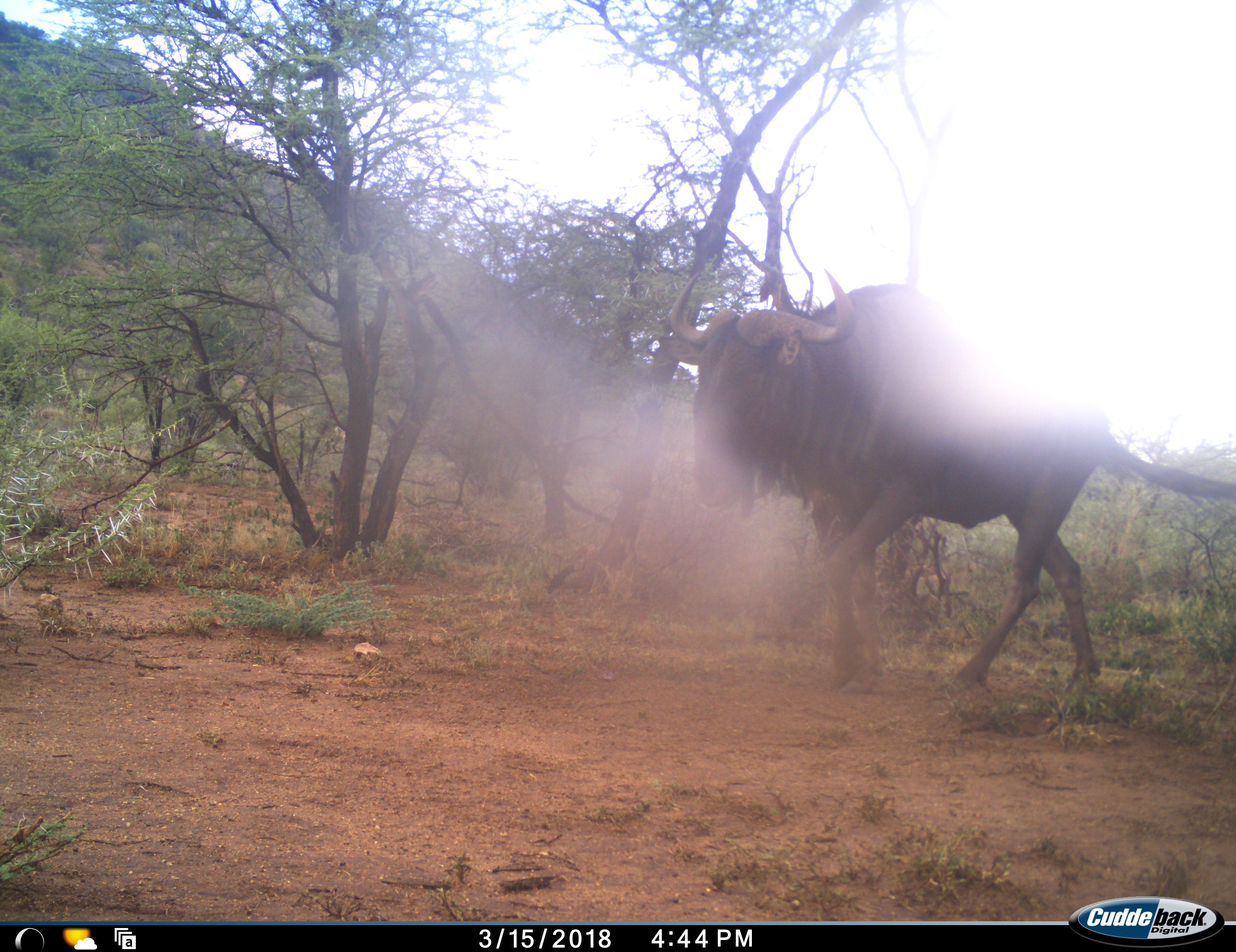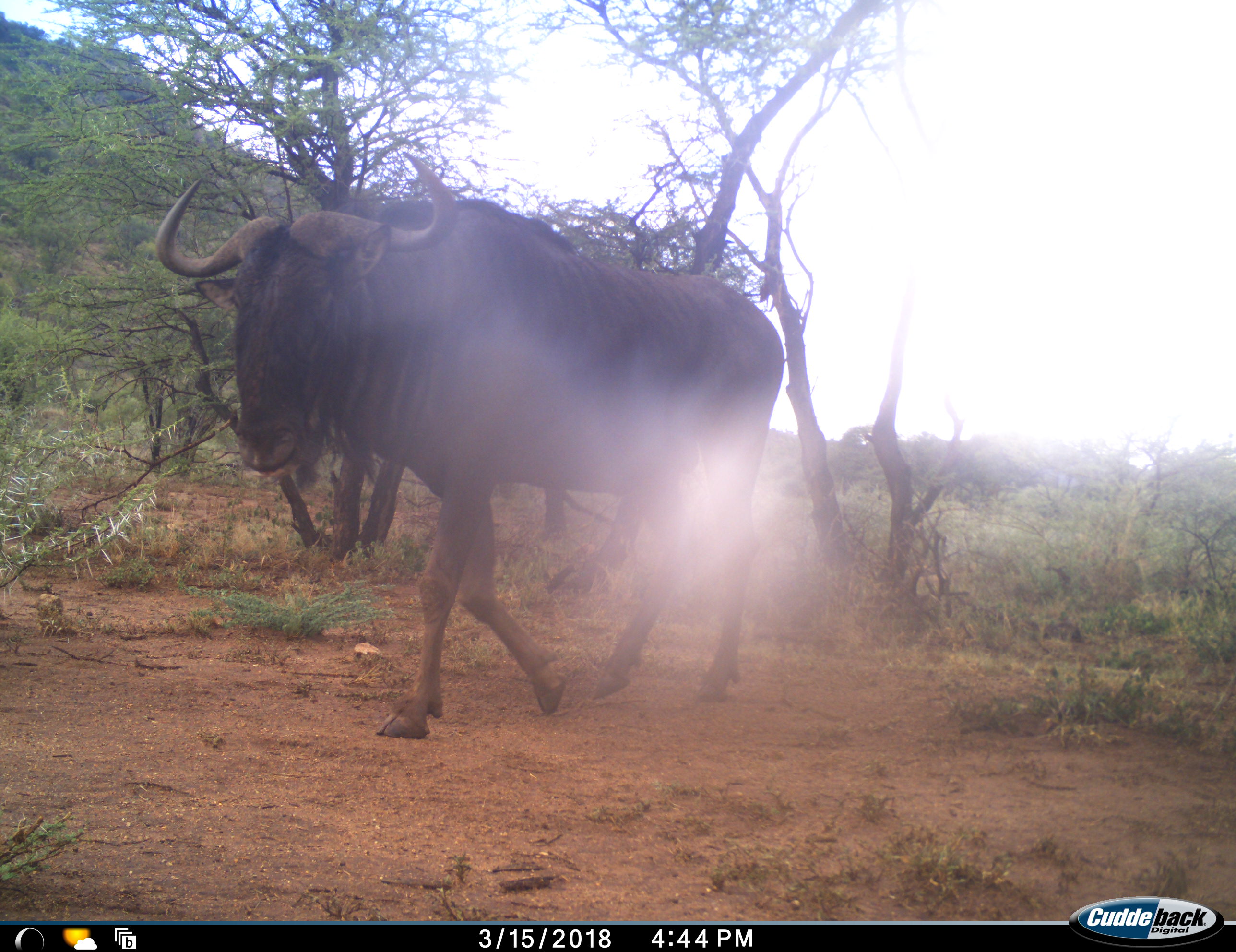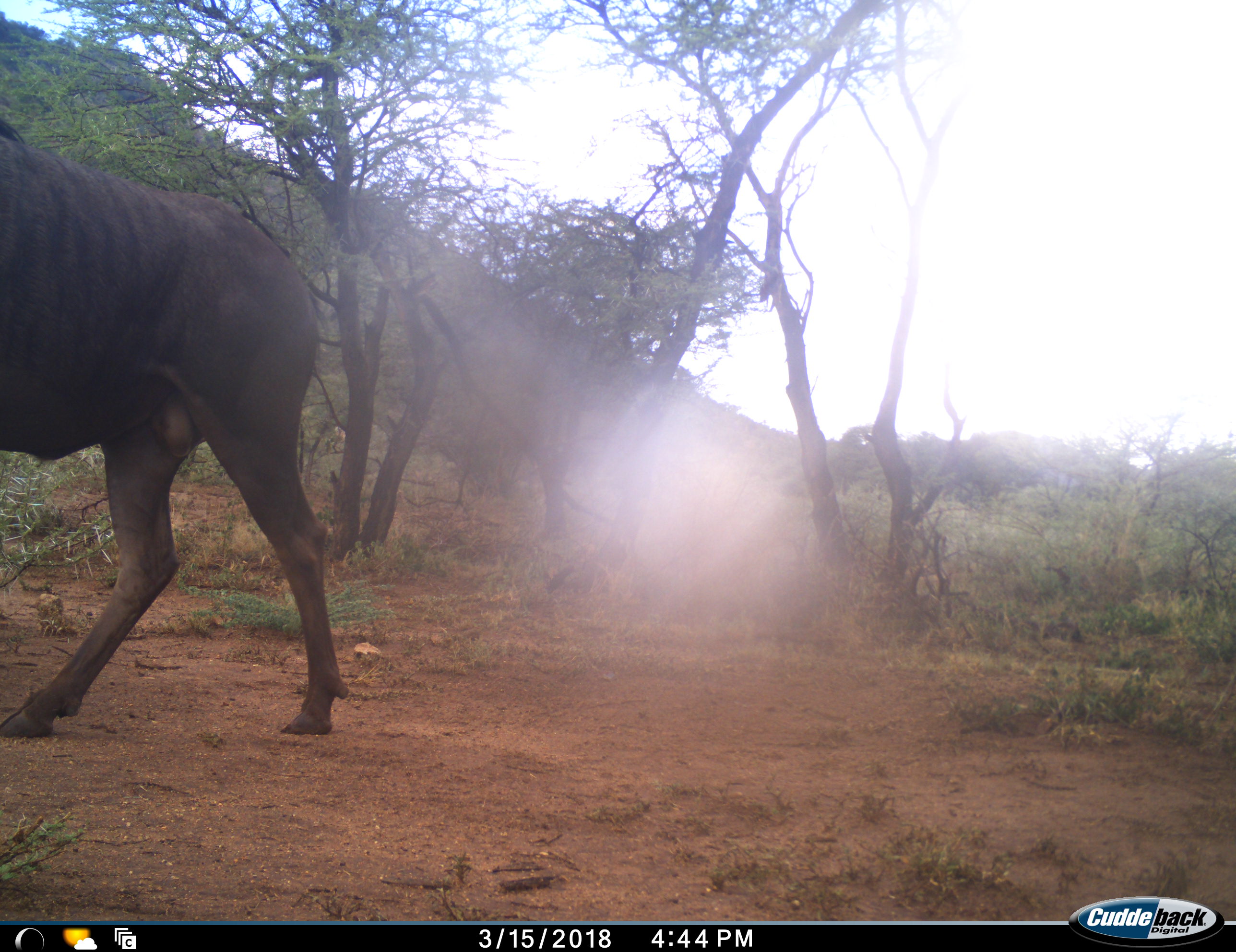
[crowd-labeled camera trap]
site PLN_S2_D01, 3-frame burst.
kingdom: Animalia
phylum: Chordata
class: Mammalia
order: Artiodactyla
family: Bovidae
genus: Connochaetes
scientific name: Connochaetes taurinus taurinus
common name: blue wildebeest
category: wildebeestblue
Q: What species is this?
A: Wildebeestblue (blue wildebeest) (Connochaetes taurinus taurinus).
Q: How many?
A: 1.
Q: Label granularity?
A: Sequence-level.